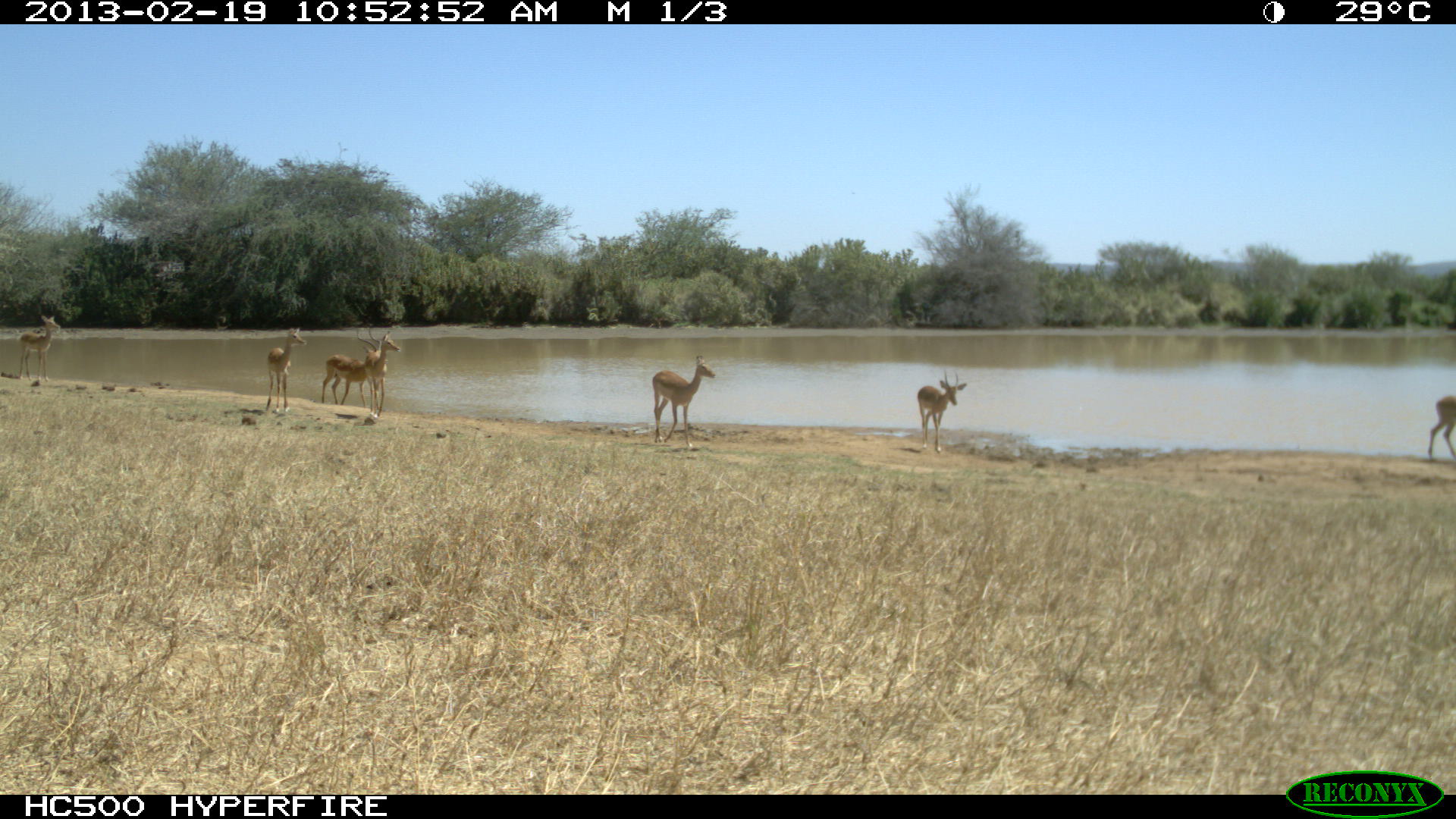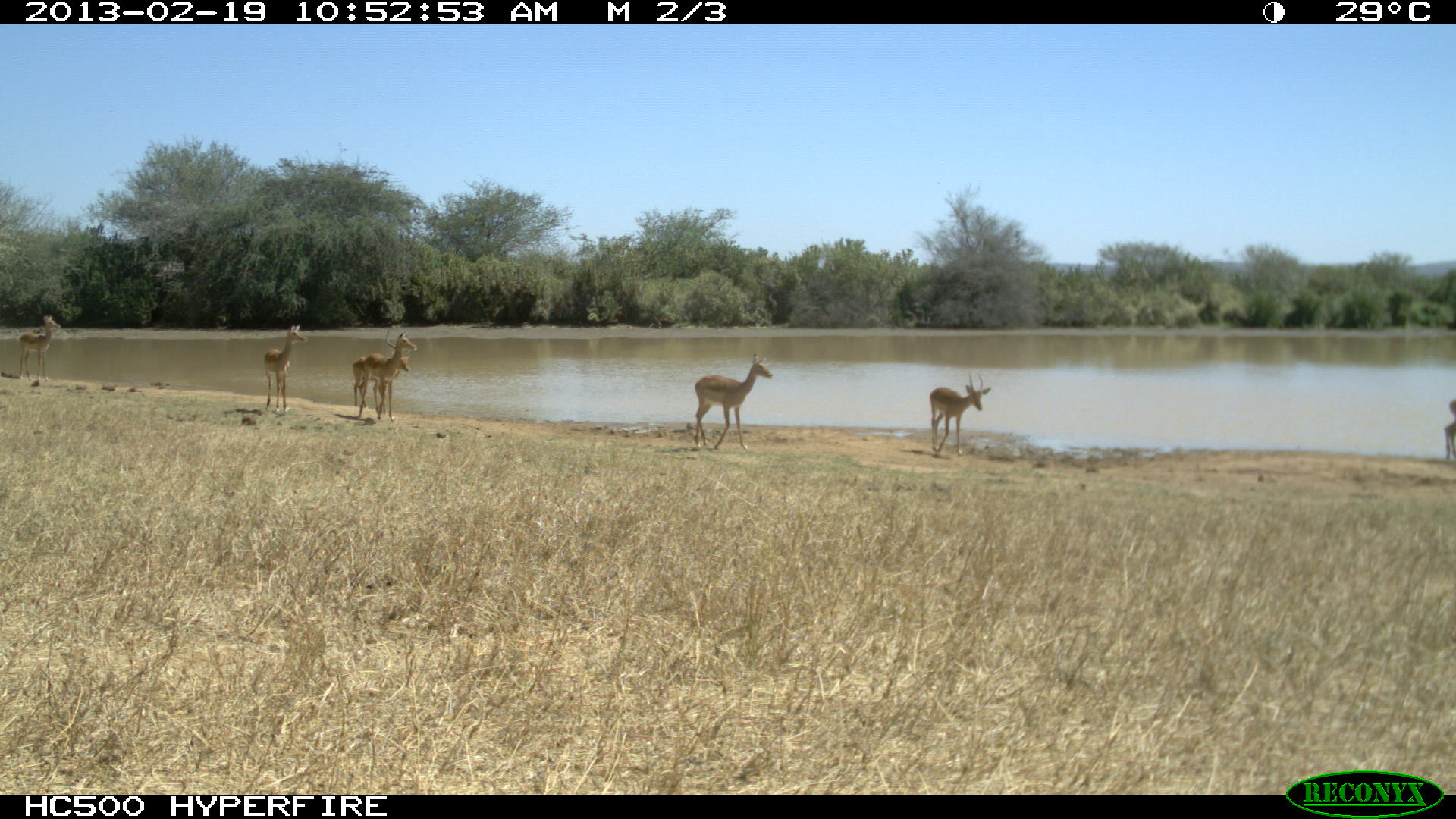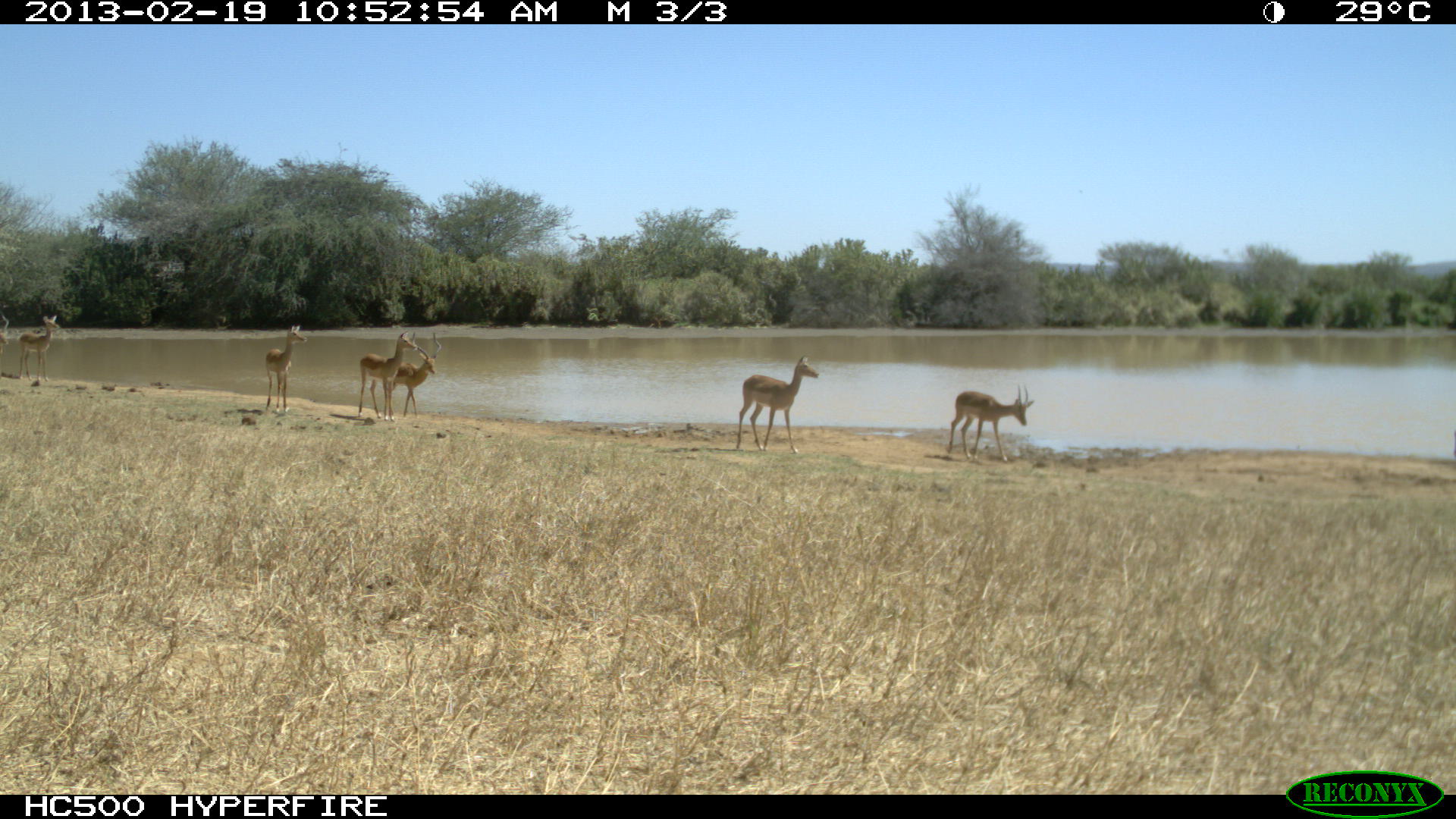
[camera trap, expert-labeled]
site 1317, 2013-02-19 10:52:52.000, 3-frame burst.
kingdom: Animalia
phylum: Chordata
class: Mammalia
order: Artiodactyla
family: Bovidae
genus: Aepyceros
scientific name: Aepyceros melampus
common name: impala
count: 7